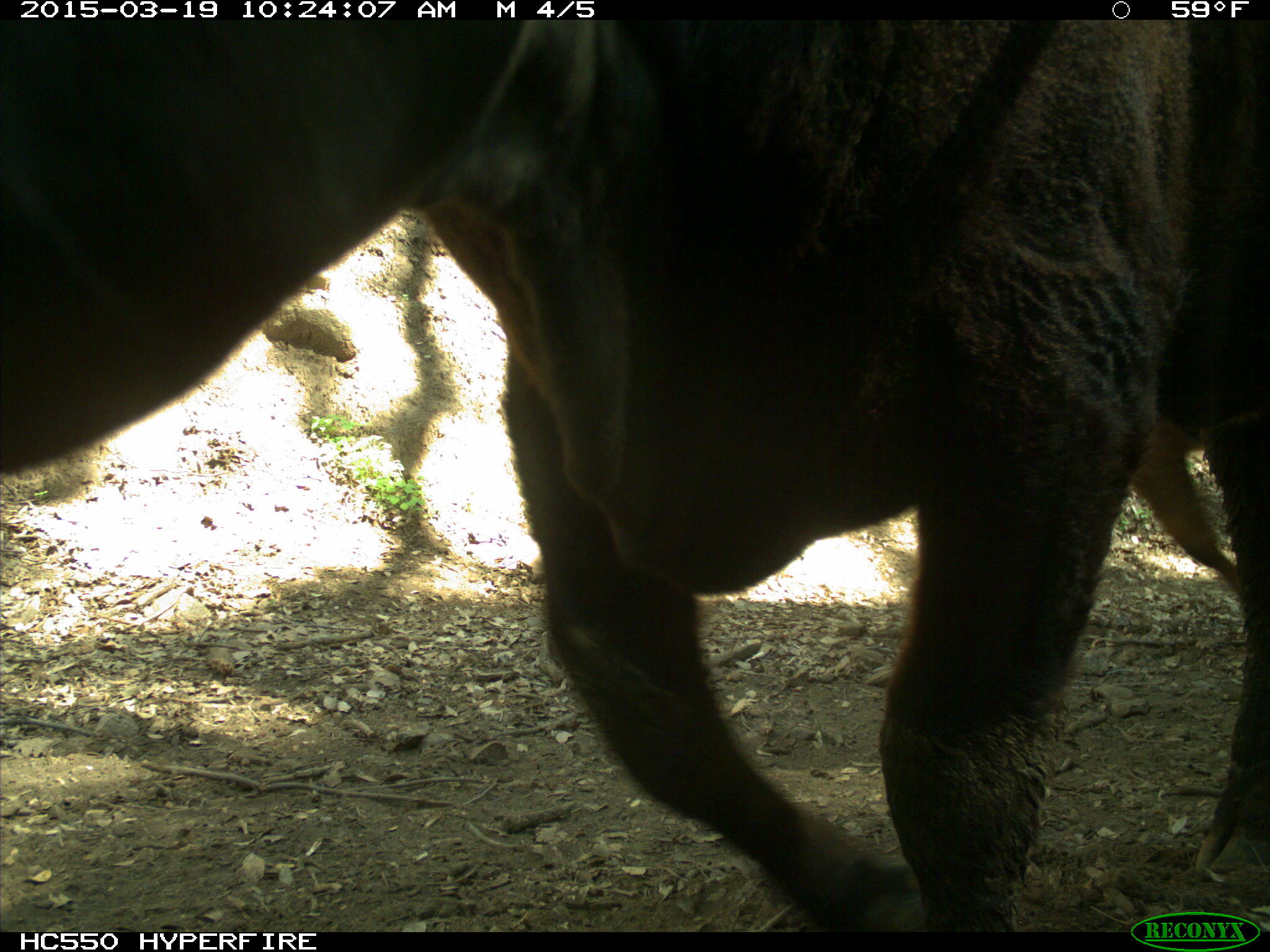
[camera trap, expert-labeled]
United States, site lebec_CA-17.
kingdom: Animalia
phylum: Chordata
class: Mammalia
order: Artiodactyla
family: Bovidae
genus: Bos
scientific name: Bos taurus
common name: domestic cow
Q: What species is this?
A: Bos taurus (domestic cow).